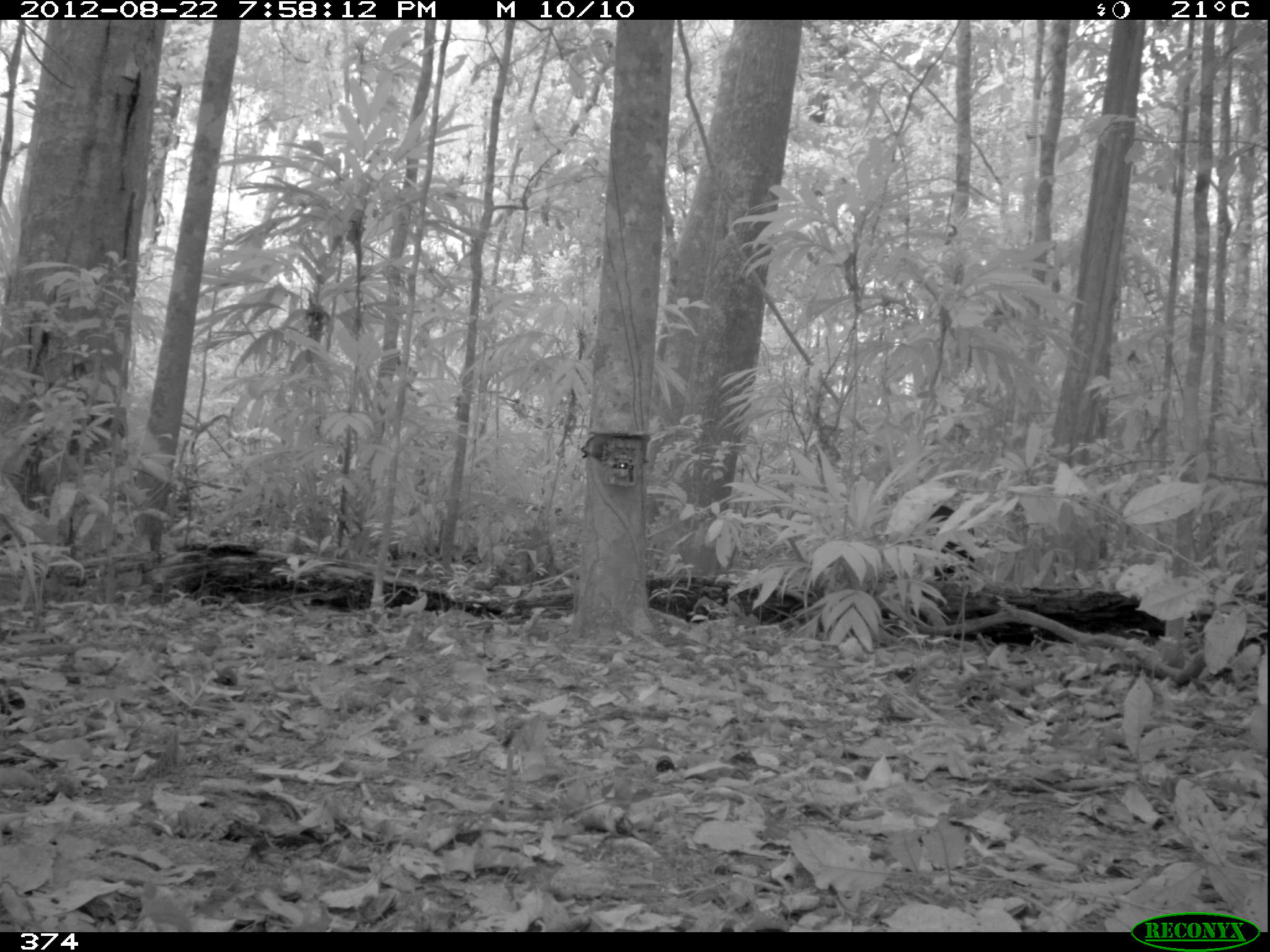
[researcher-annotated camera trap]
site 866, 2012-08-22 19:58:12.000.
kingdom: Animalia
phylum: Chordata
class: Mammalia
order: Artiodactyla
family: Tayassuidae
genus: Tayassu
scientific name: Tayassu pecari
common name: white-lipped peccary